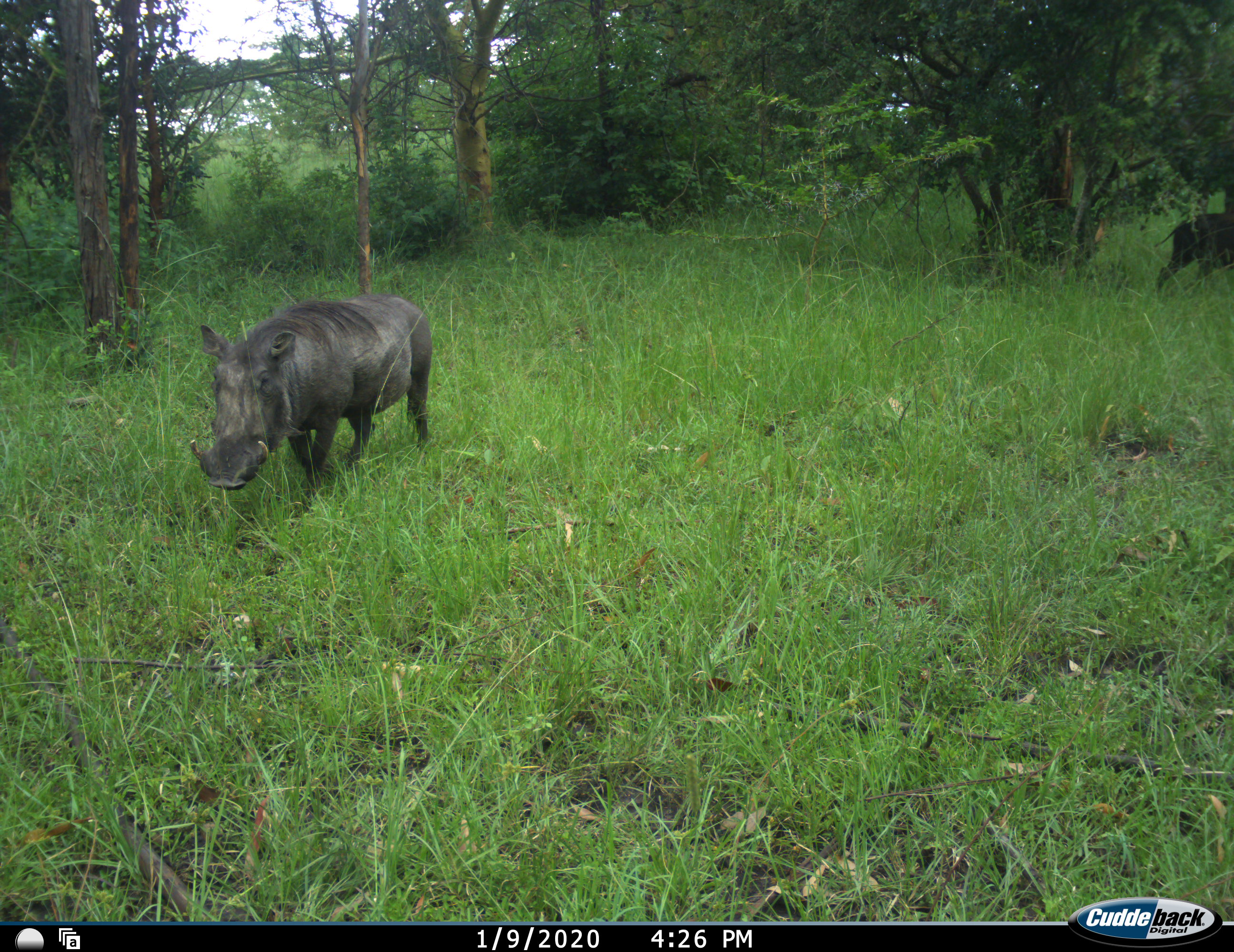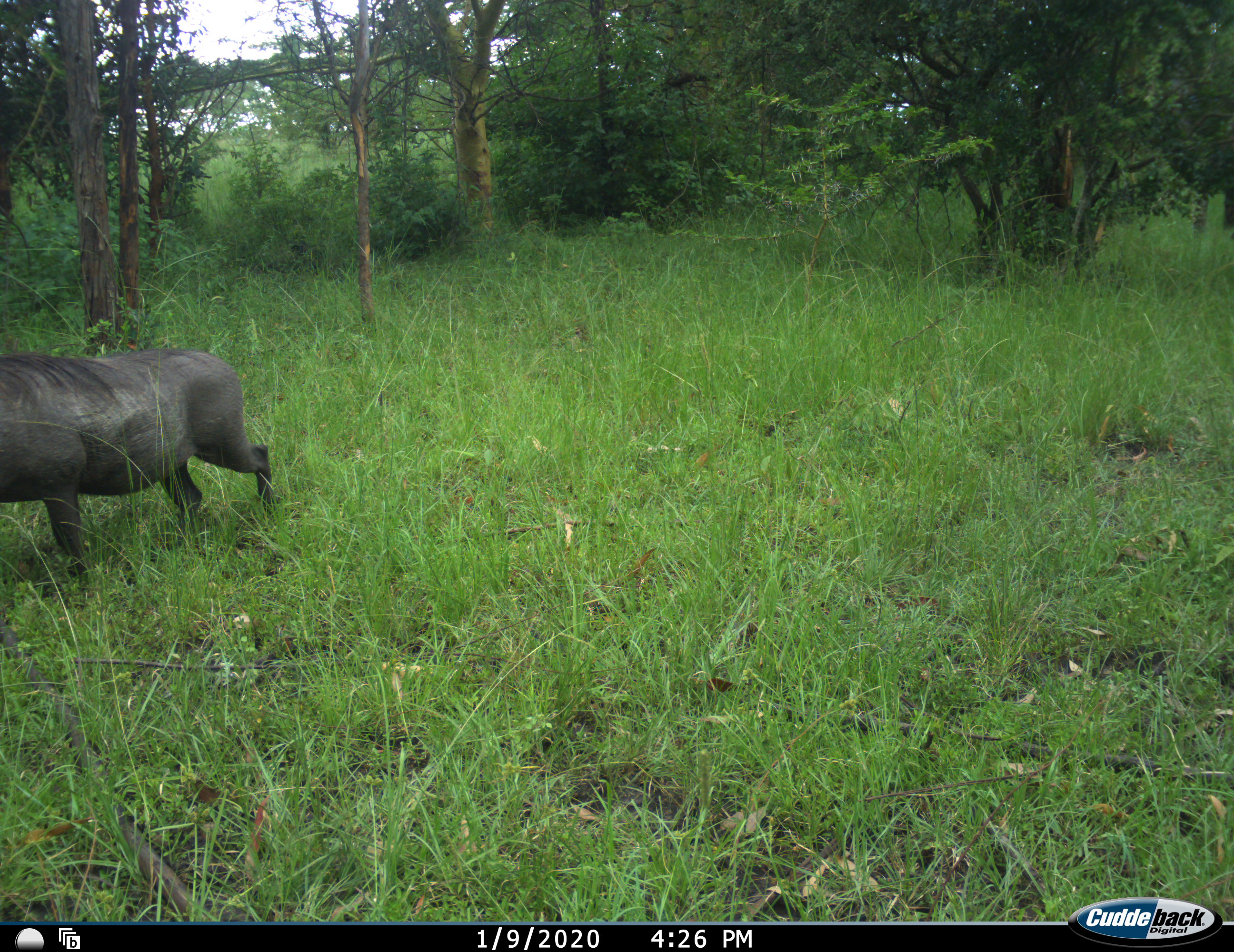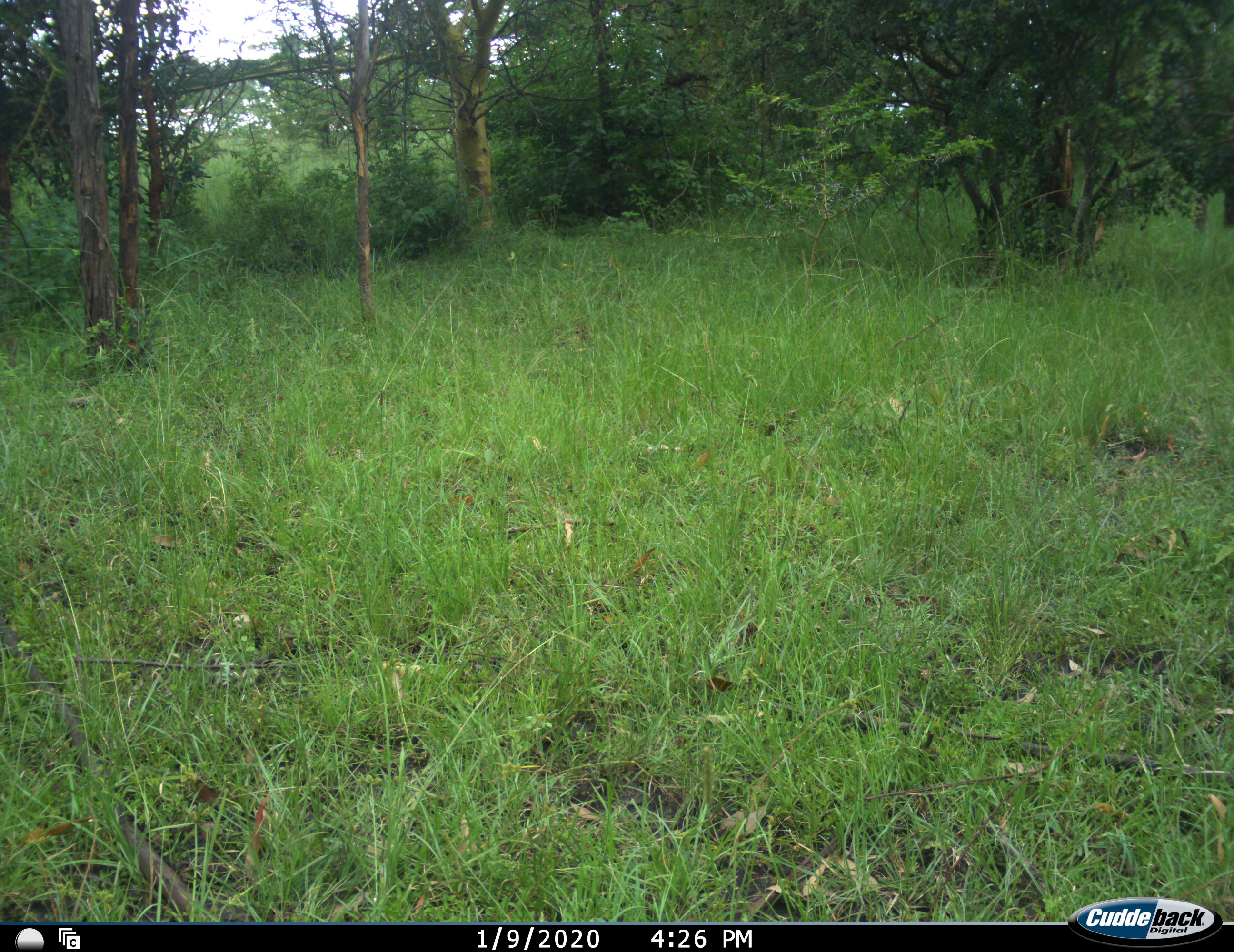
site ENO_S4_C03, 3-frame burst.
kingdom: Animalia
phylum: Chordata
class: Mammalia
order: Artiodactyla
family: Suidae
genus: Phacochoerus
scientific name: Phacochoerus africanus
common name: warthog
Warthog (Phacochoerus africanus), count 2. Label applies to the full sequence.